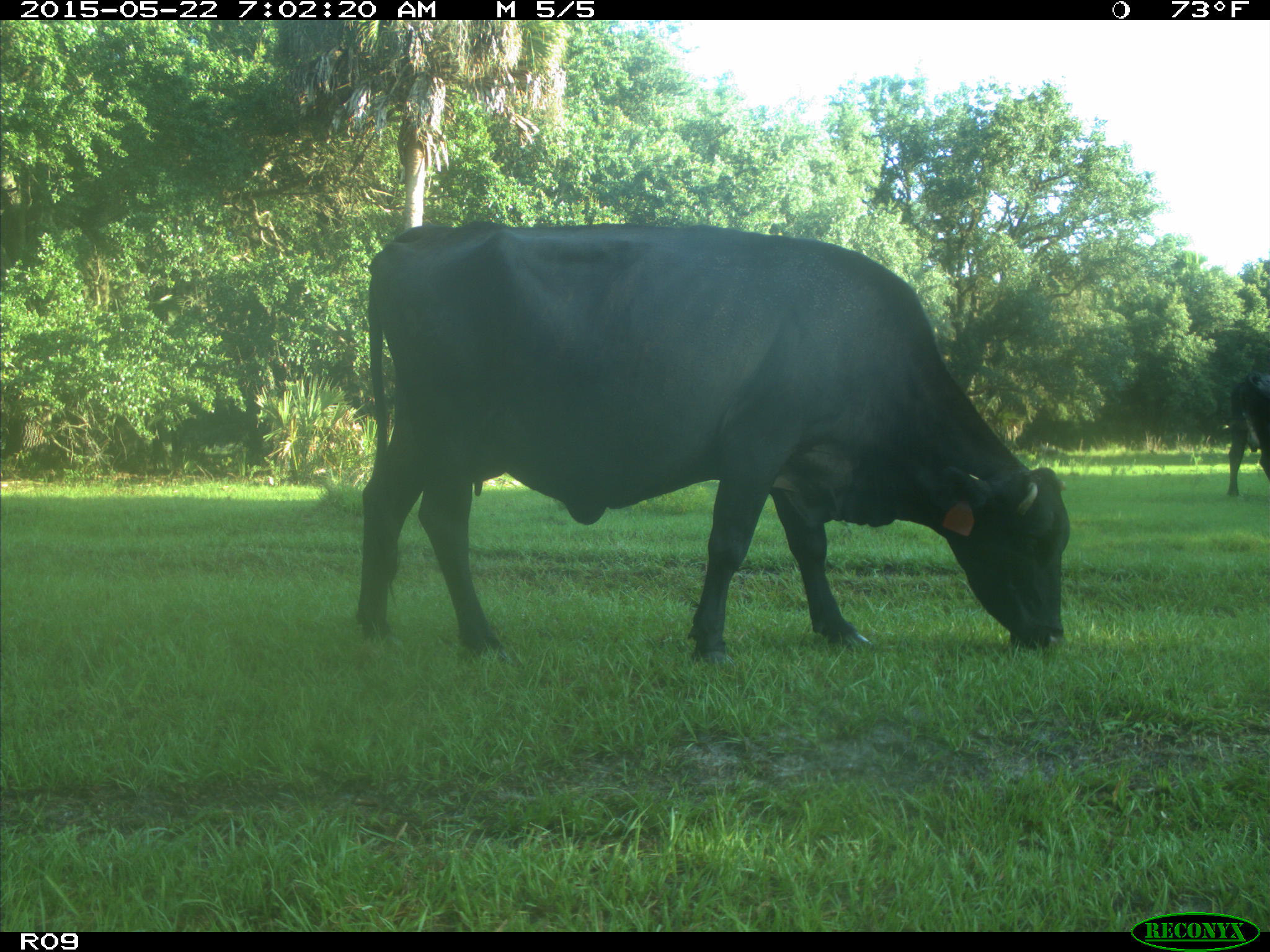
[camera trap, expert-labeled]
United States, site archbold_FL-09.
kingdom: Animalia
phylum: Chordata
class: Mammalia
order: Artiodactyla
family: Bovidae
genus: Bos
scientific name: Bos taurus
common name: domestic cow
Bos taurus (domestic cow).